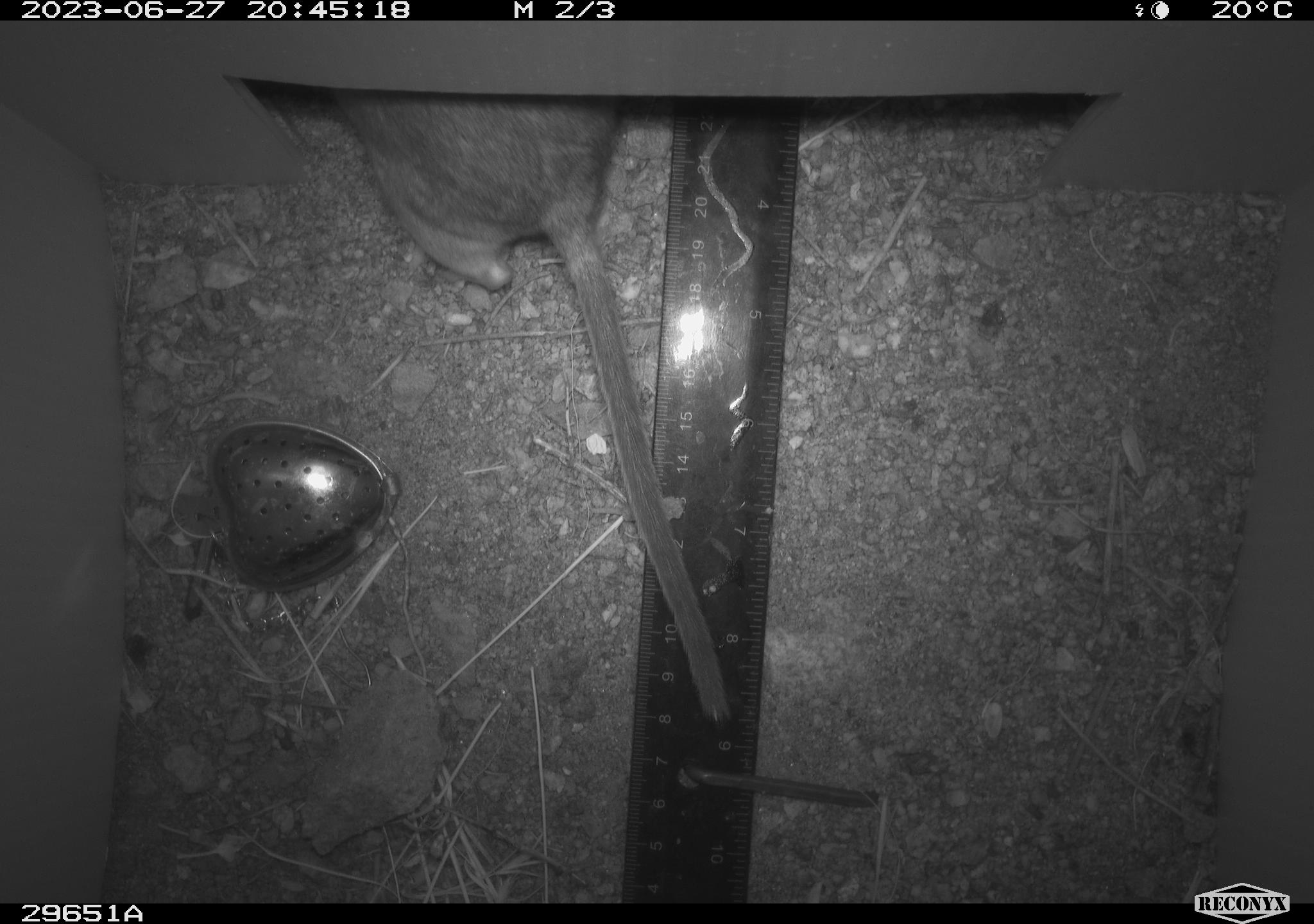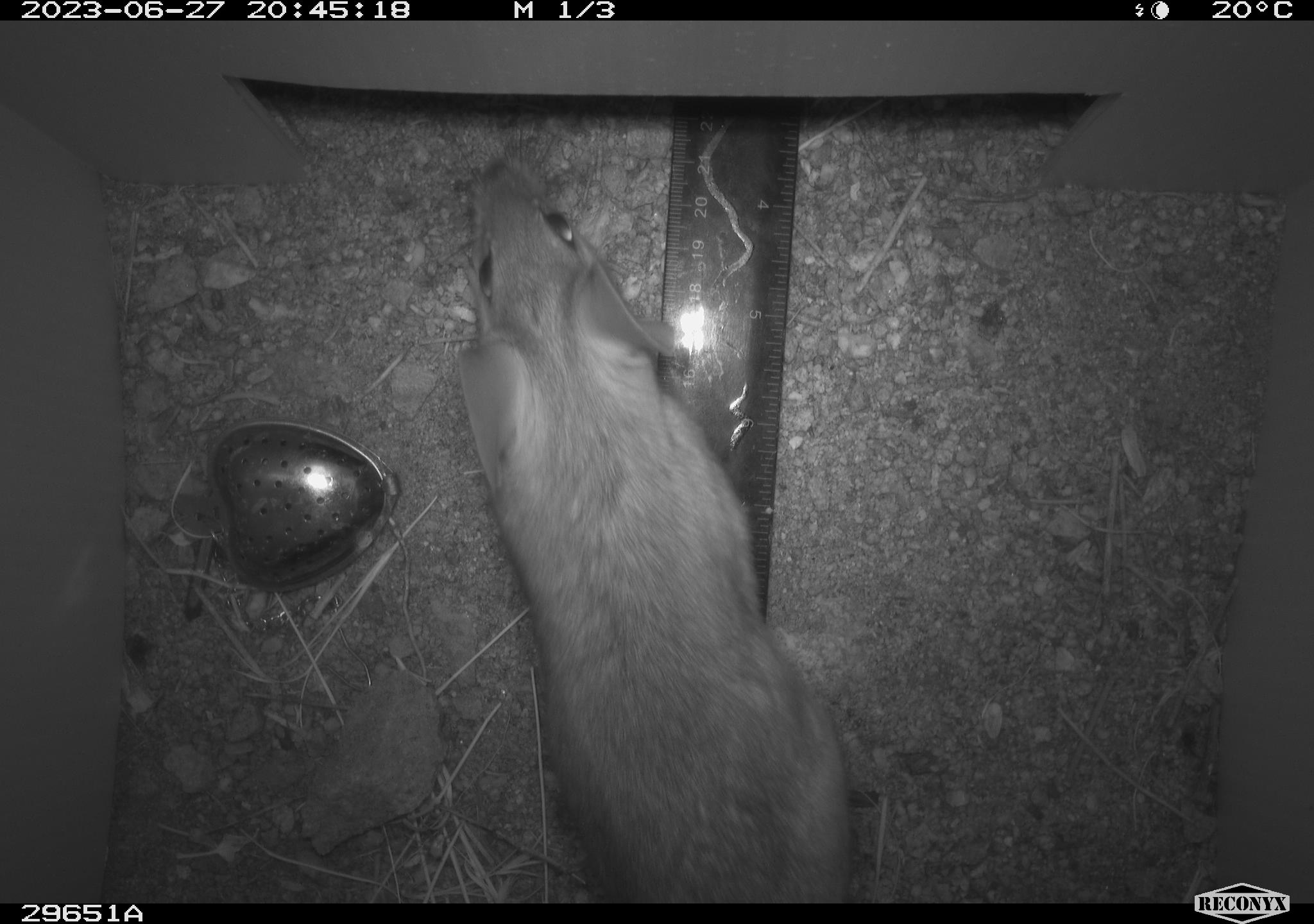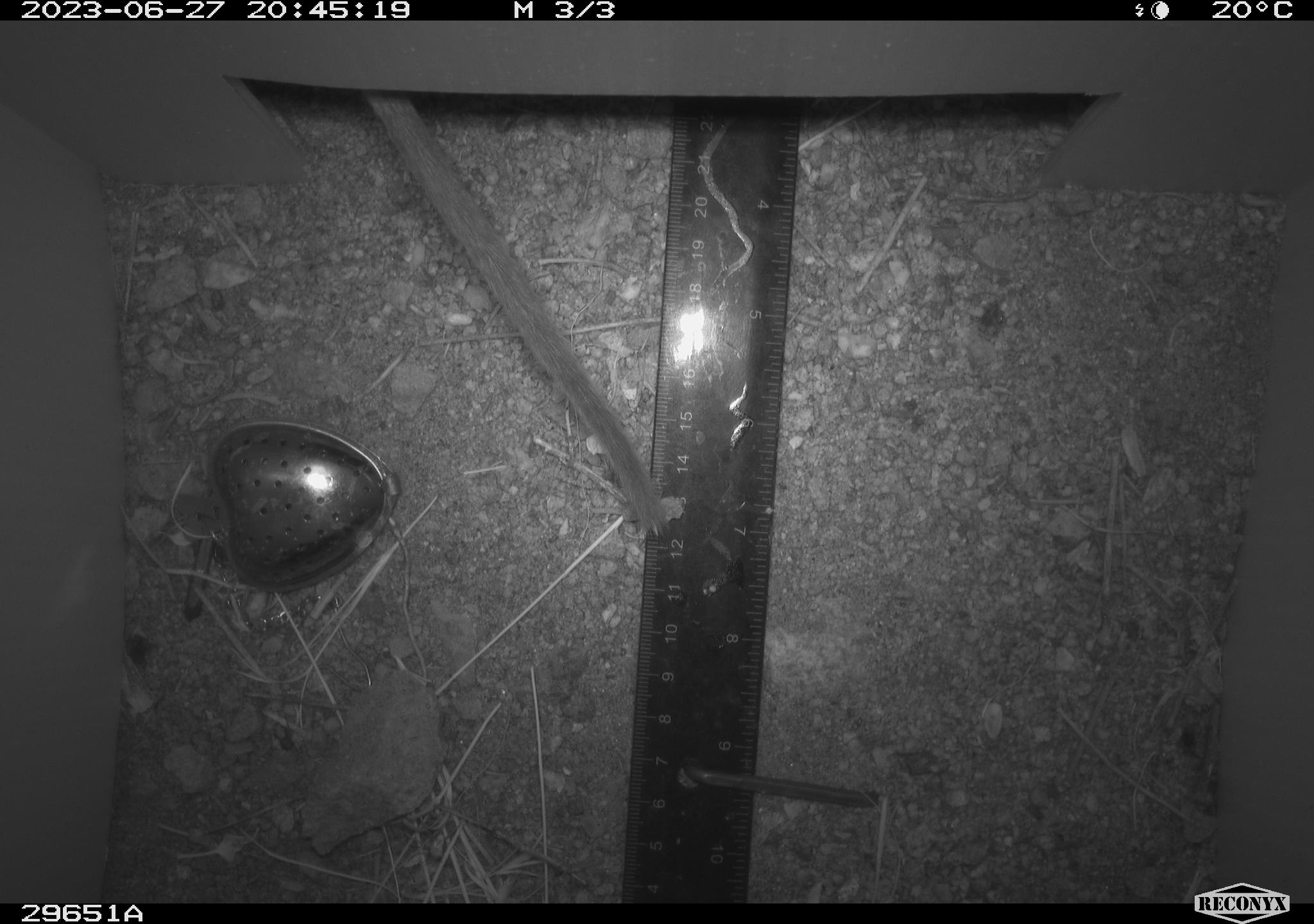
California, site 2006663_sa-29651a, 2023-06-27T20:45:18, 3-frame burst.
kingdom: Animalia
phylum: Chordata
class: Mammalia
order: Rodentia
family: Cricetidae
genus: Neotoma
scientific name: Neotoma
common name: pack rat or woodrat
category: neotoma species